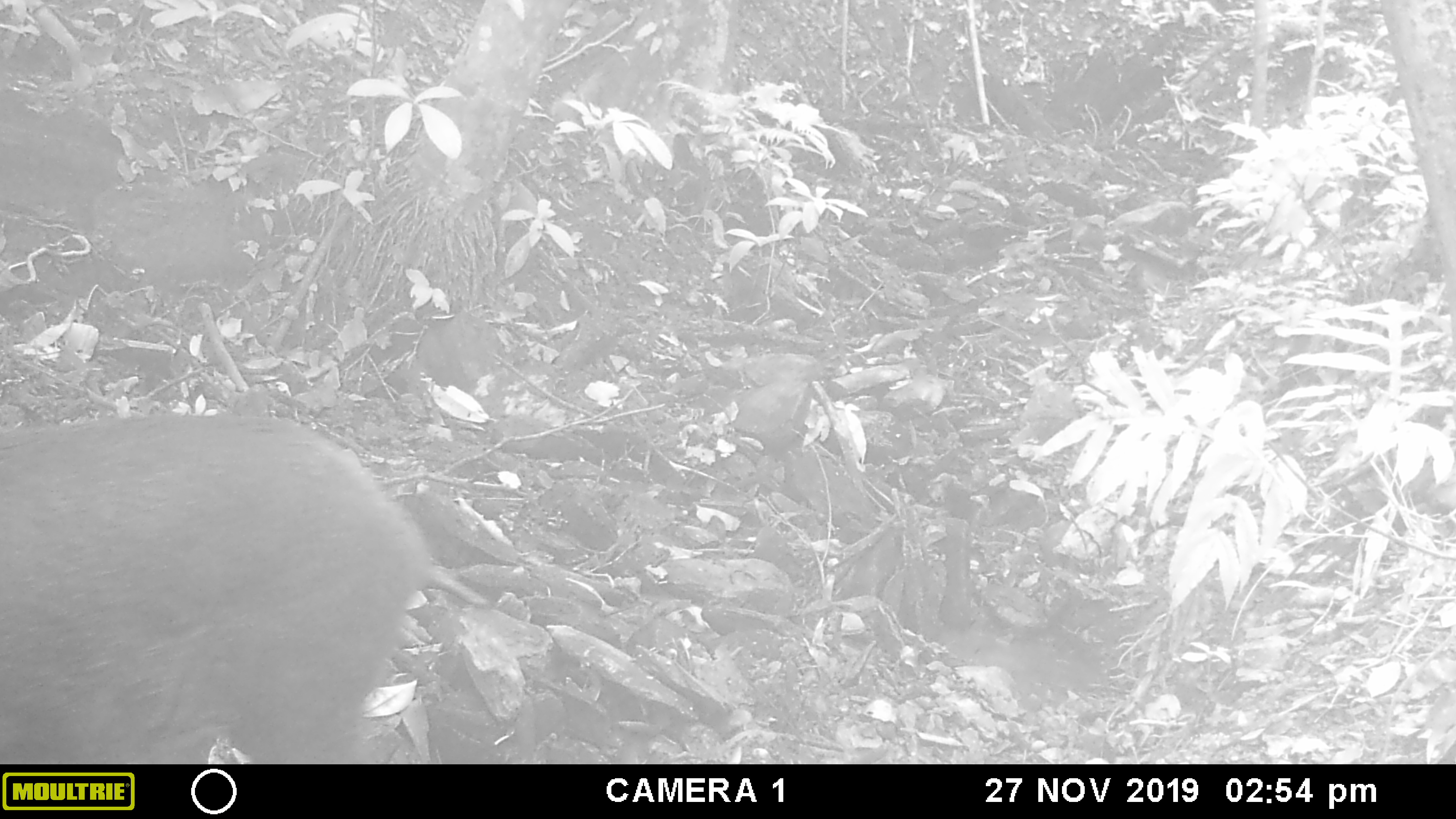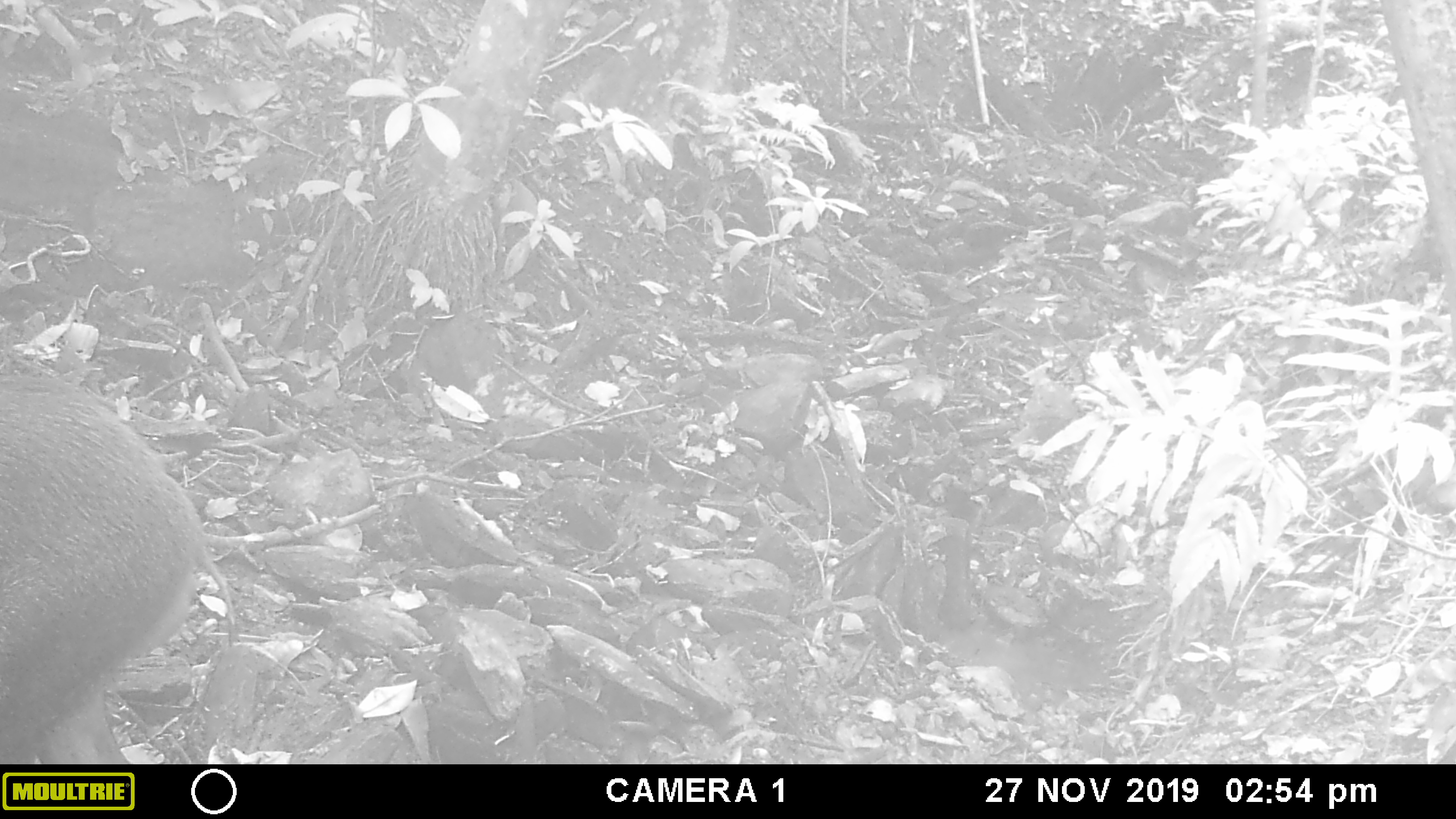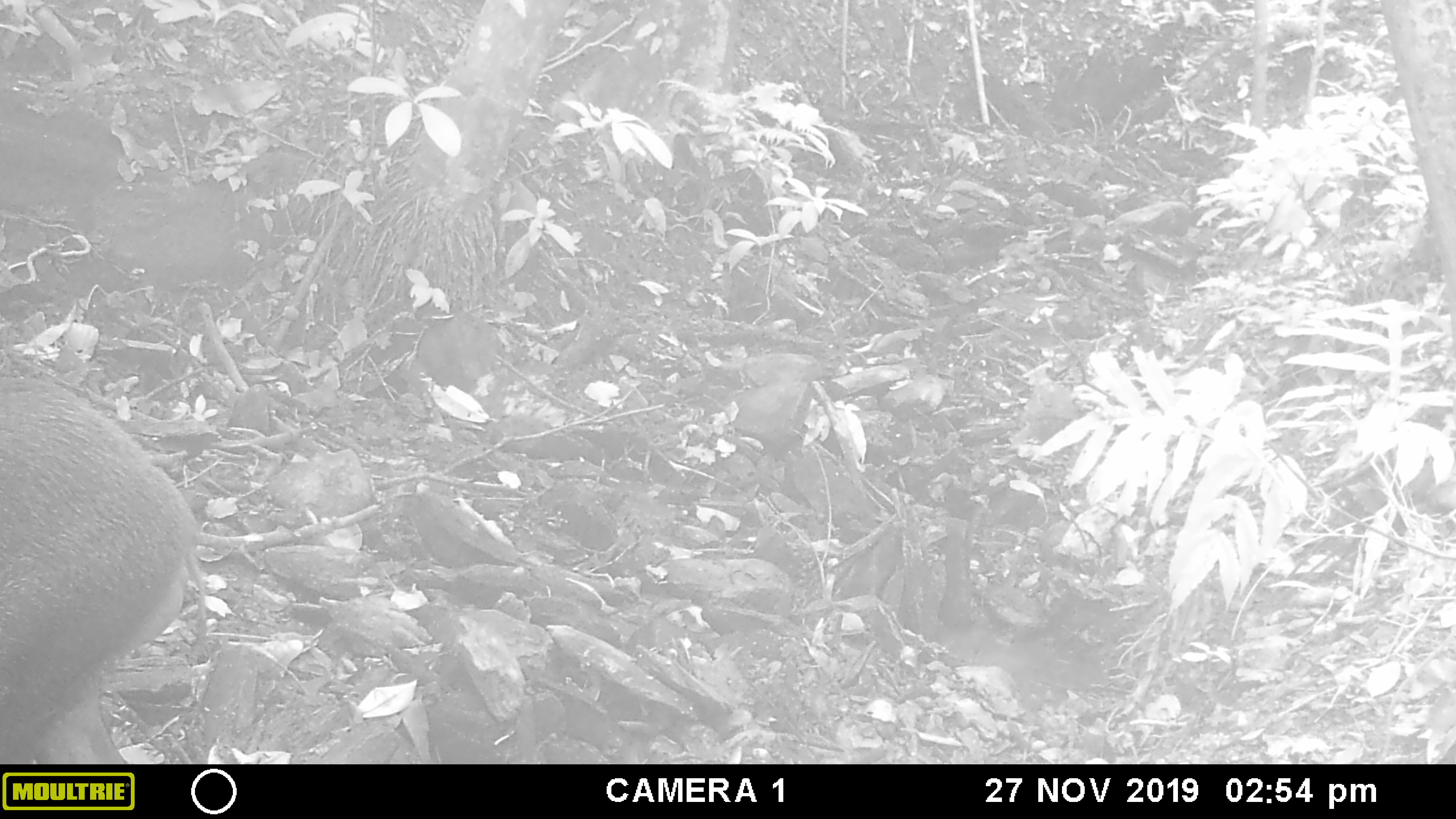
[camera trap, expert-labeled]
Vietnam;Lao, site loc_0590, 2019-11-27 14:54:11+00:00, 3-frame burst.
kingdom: Animalia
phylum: Chordata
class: Mammalia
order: Artiodactyla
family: Suidae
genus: Sus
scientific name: Sus scrofa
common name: eurasian wild pig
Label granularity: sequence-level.